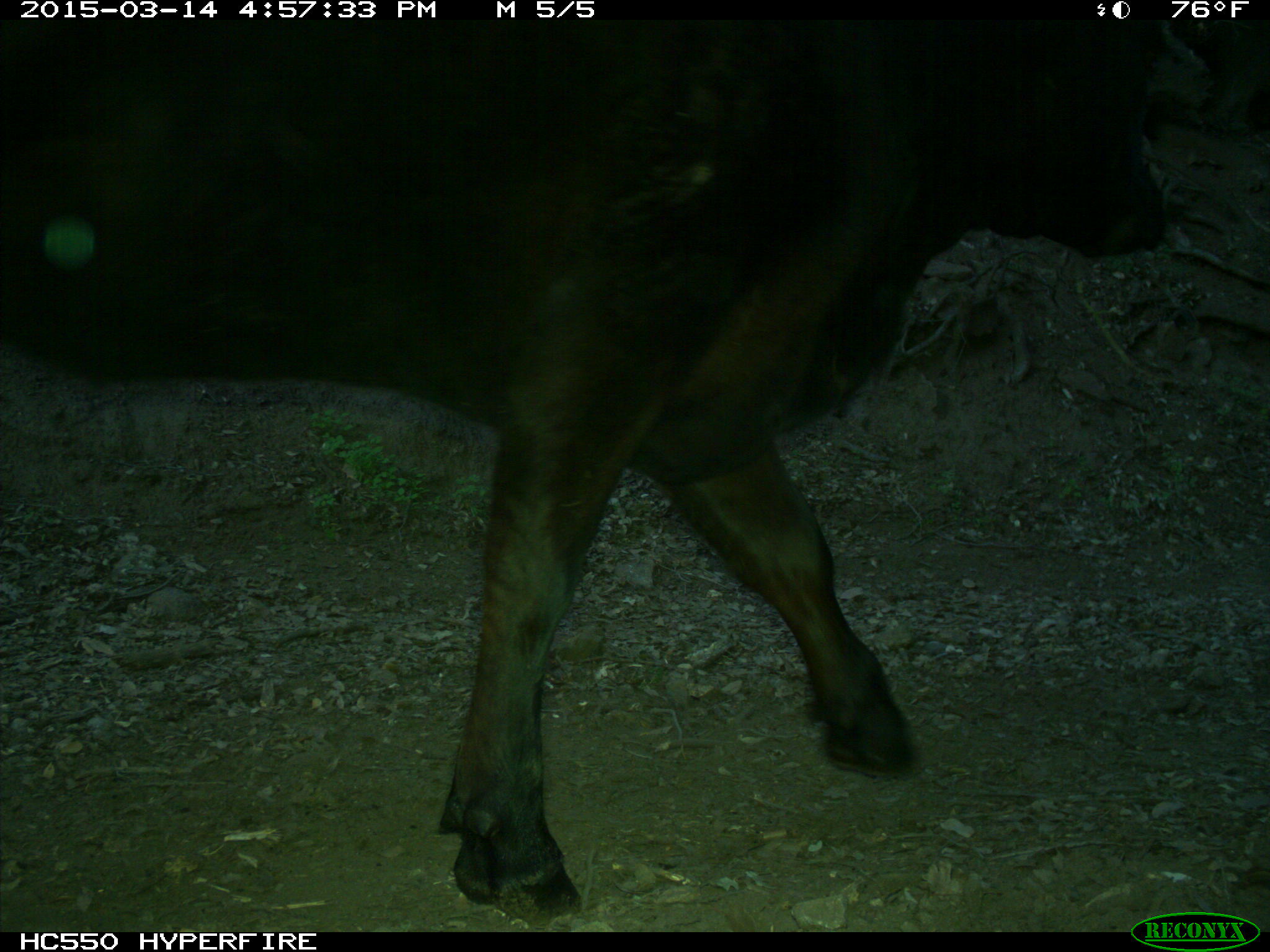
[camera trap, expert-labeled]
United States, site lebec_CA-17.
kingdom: Animalia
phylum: Chordata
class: Mammalia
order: Artiodactyla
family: Bovidae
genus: Bos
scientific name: Bos taurus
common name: domestic cow